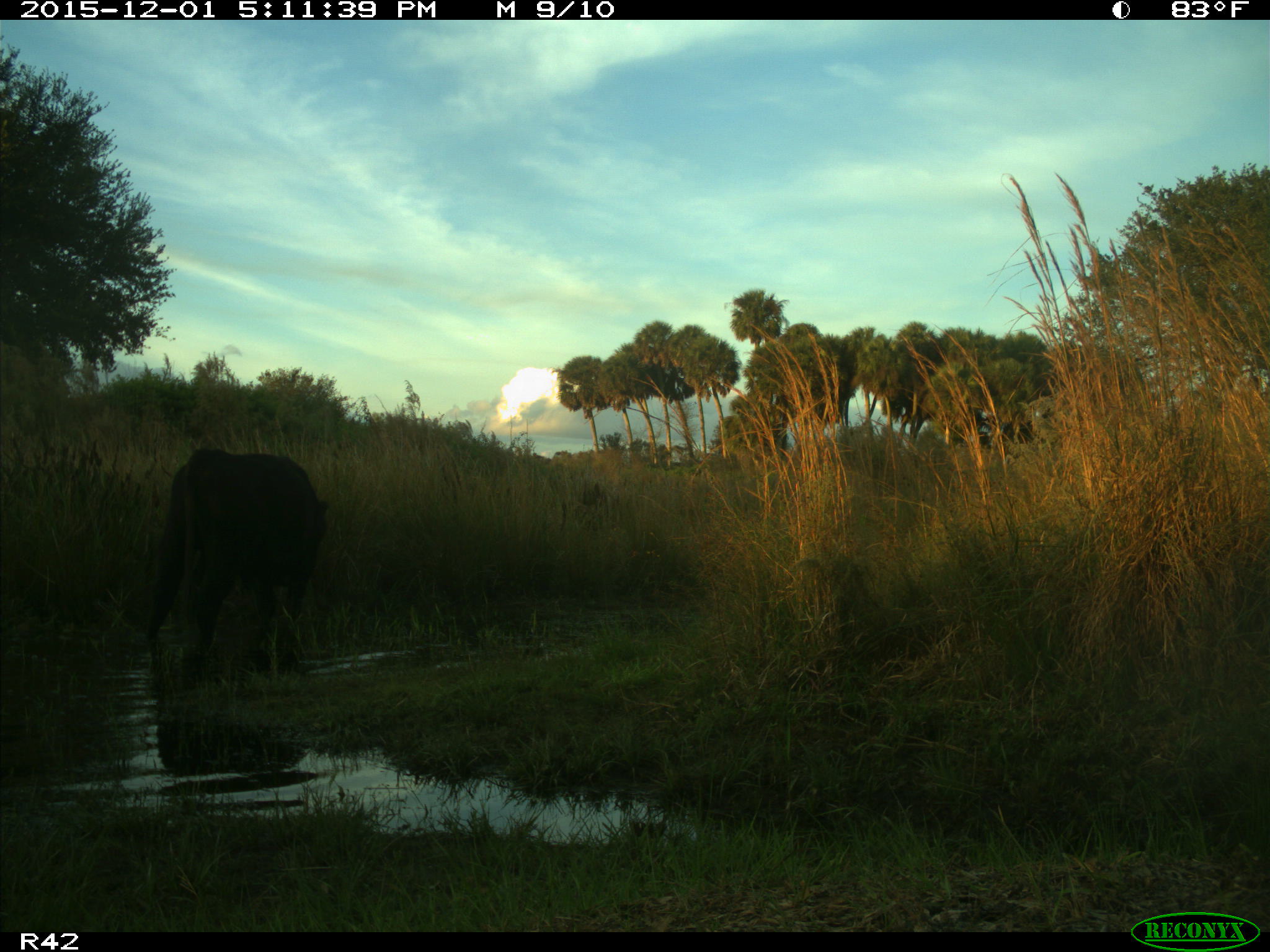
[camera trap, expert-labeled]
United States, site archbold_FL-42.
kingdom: Animalia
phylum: Chordata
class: Mammalia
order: Artiodactyla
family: Bovidae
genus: Bos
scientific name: Bos taurus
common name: domestic cow